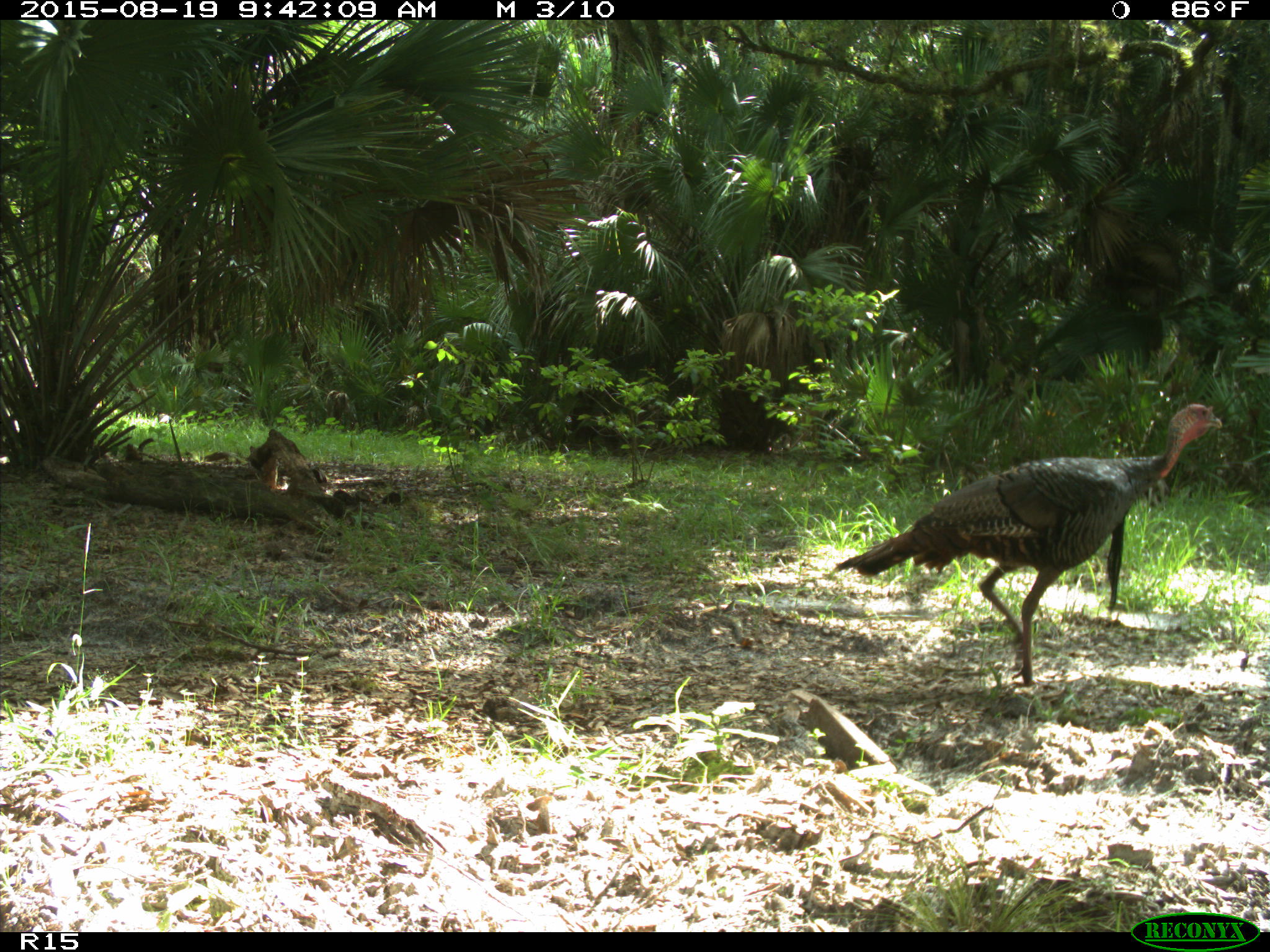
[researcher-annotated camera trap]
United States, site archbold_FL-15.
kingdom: Animalia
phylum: Chordata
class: Aves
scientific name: Aves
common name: birds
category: unidentified bird